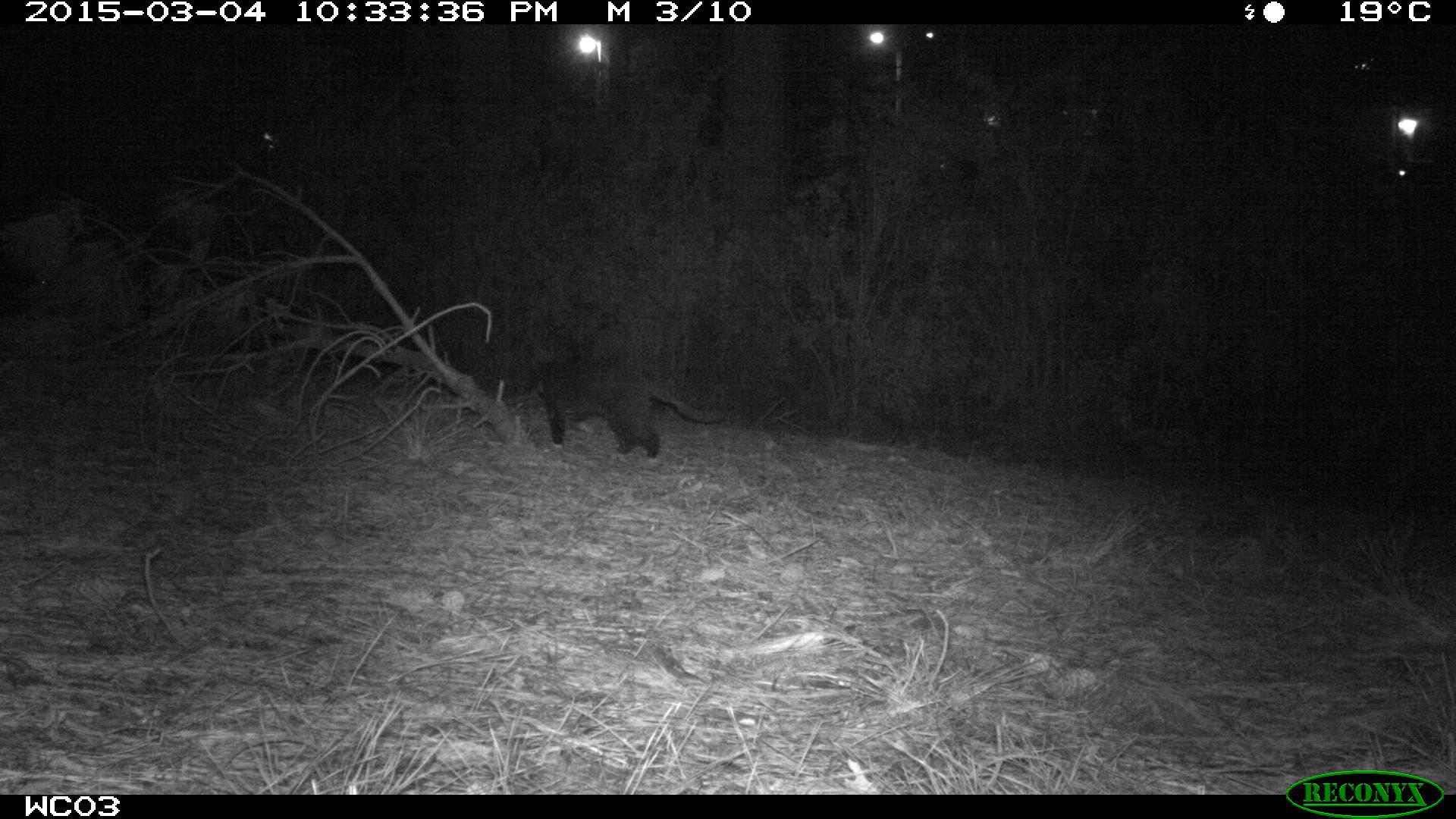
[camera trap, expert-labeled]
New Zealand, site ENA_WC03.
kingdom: Animalia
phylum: Chordata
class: Mammalia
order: Carnivora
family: Felidae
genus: Felis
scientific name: Felis catus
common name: domestic cat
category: cat